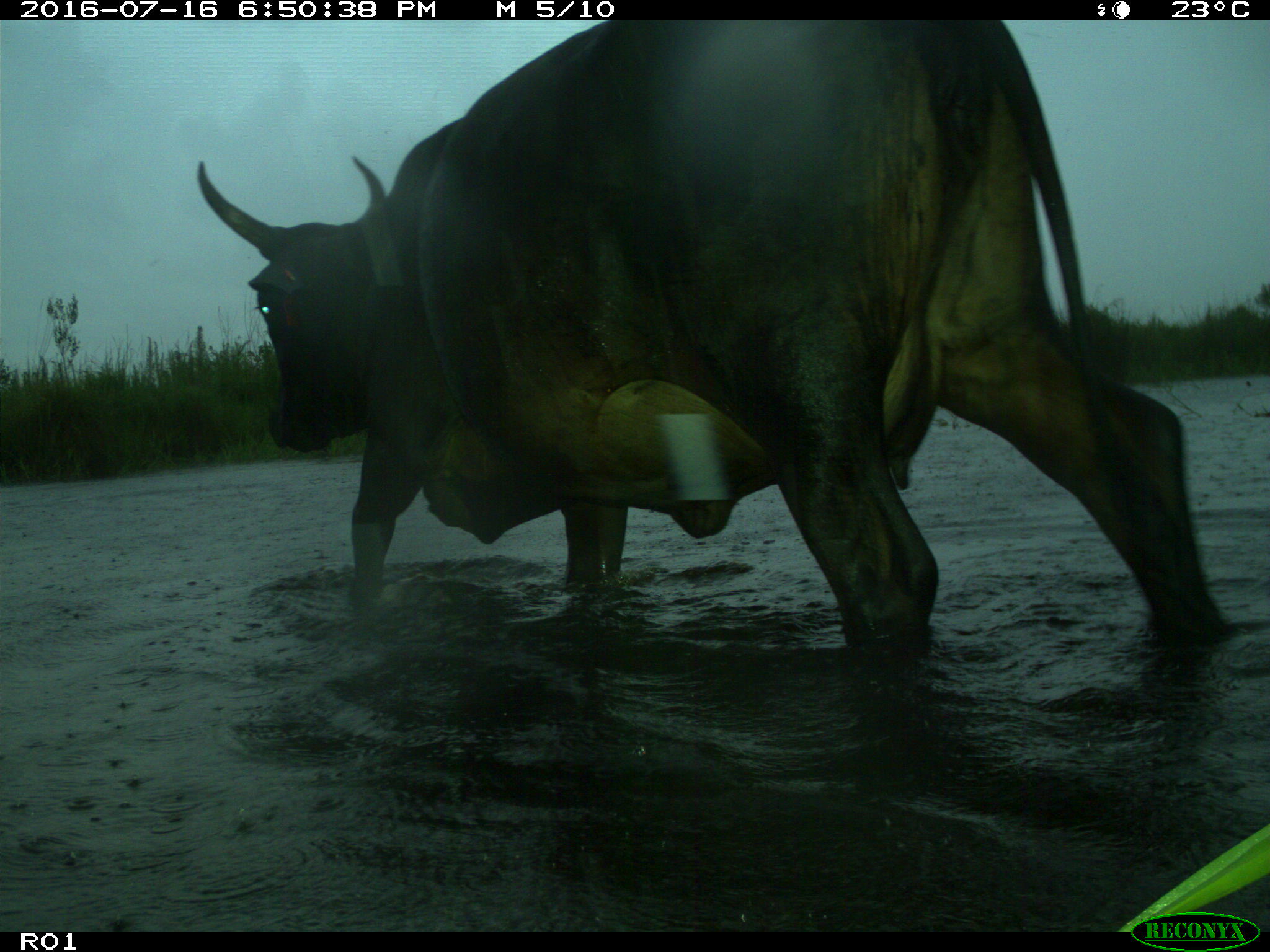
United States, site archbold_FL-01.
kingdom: Animalia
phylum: Chordata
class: Mammalia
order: Artiodactyla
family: Bovidae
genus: Bos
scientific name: Bos taurus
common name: domestic cow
Bos taurus (domestic cow).